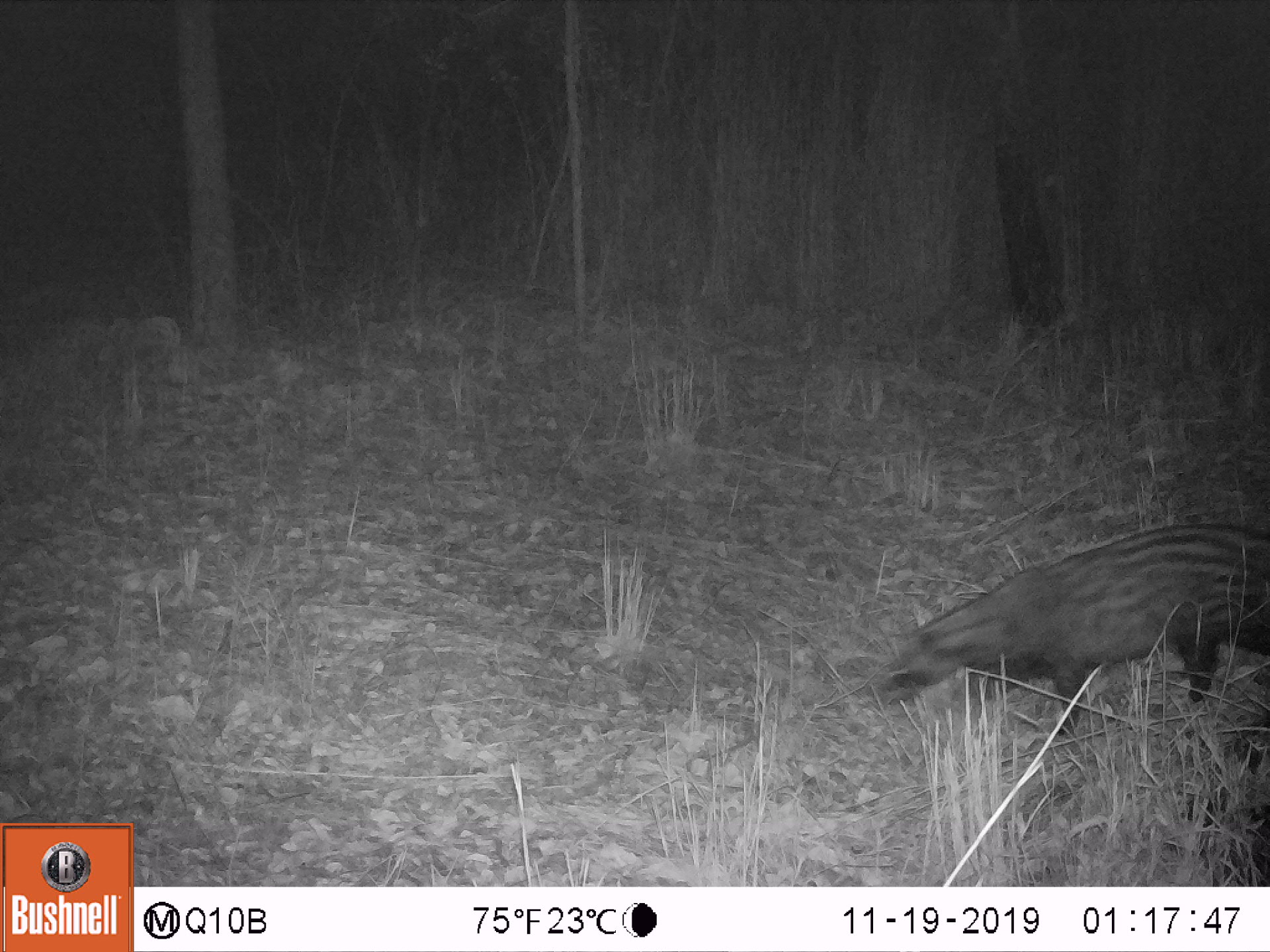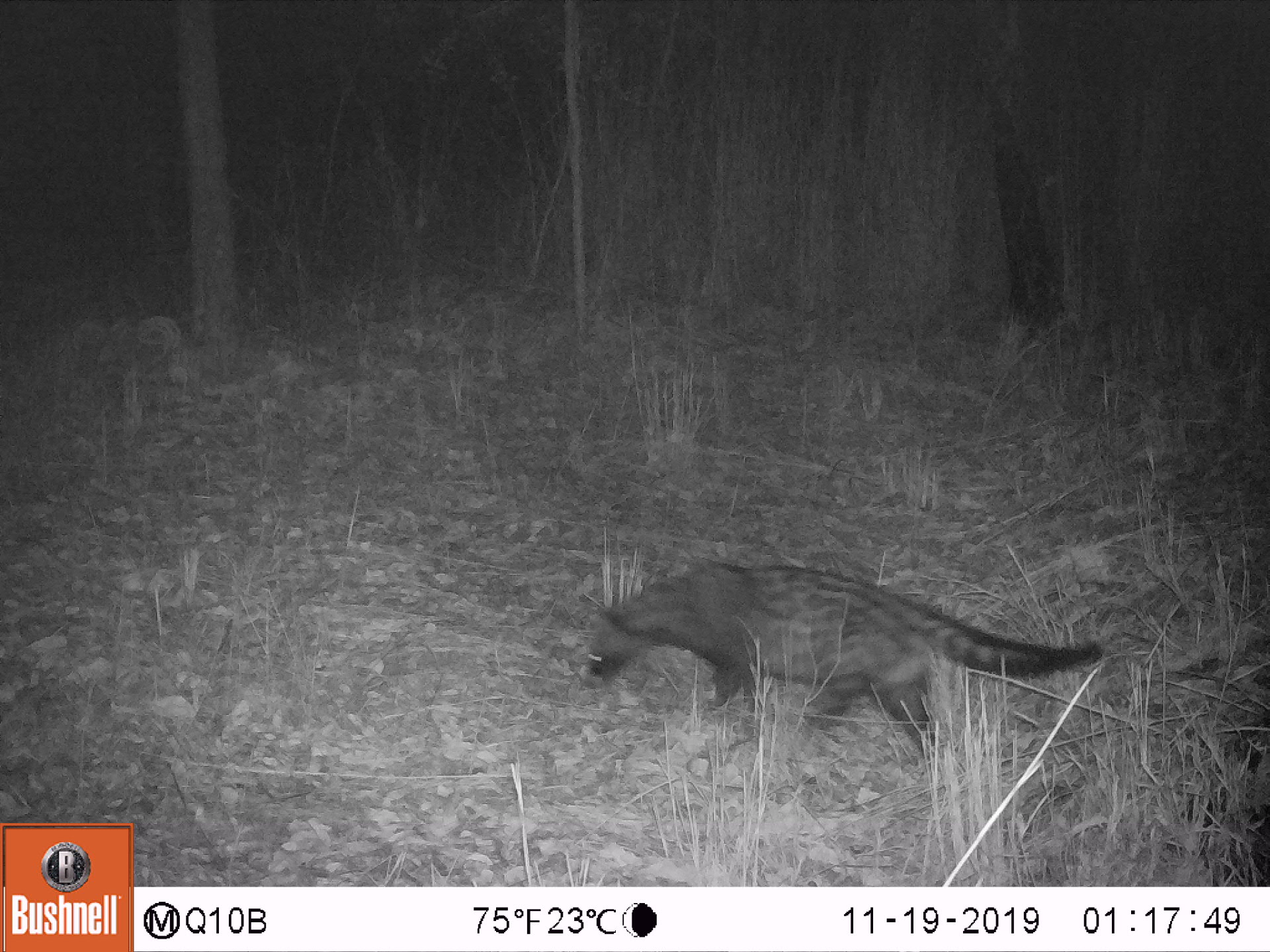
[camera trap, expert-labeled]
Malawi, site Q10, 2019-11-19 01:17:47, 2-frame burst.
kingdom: Animalia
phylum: Chordata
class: Mammalia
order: Carnivora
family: Viverridae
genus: Civettictis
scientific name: Civettictis civetta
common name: african civet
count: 1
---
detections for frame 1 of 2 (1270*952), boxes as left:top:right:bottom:
african civet: 863:517:1262:737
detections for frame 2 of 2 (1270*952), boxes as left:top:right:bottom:
african civet: 568:562:1111:742